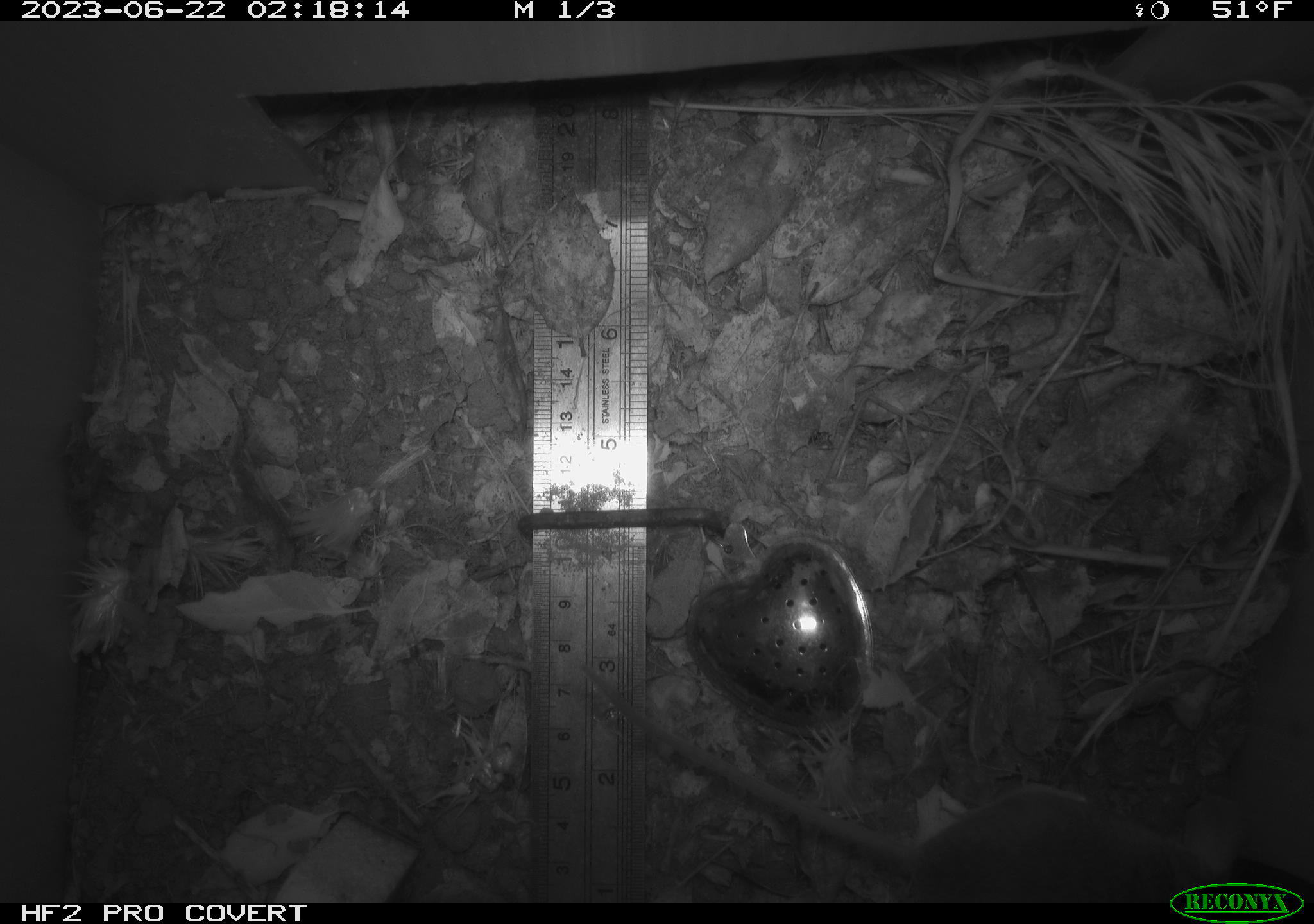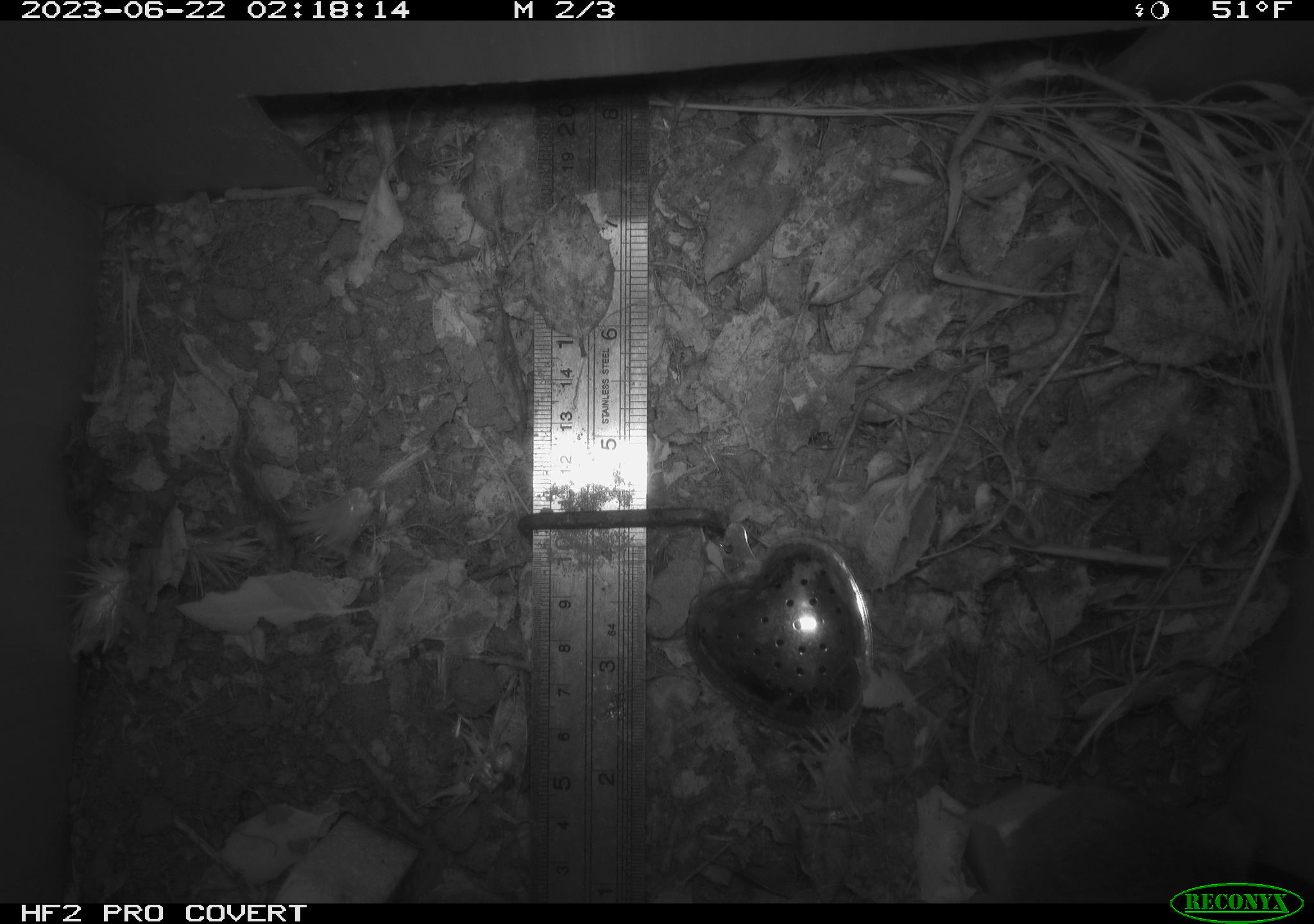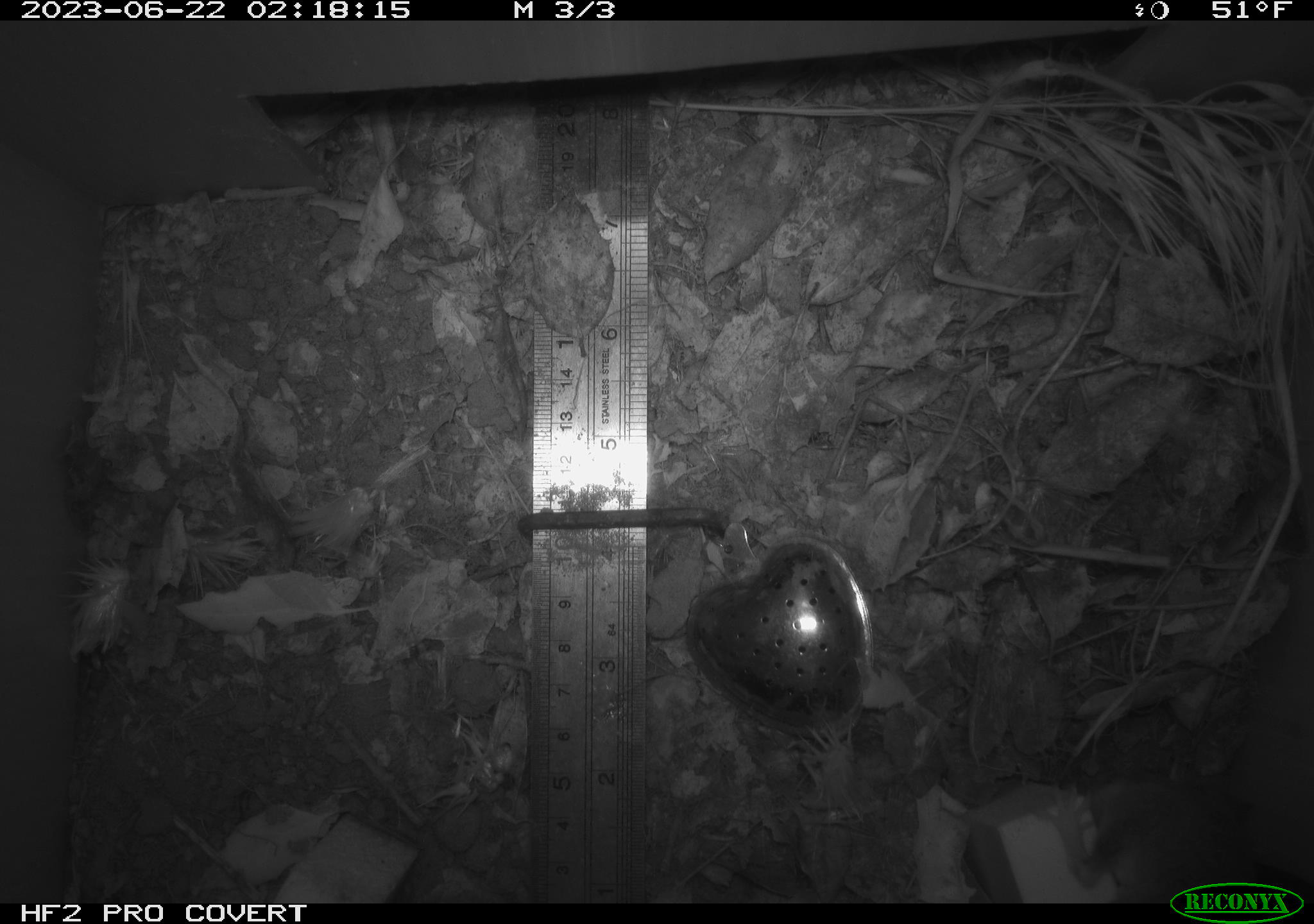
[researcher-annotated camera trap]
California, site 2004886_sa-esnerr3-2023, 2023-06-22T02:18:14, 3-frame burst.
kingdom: Animalia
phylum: Chordata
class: Mammalia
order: Rodentia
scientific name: Rodentia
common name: mouse species